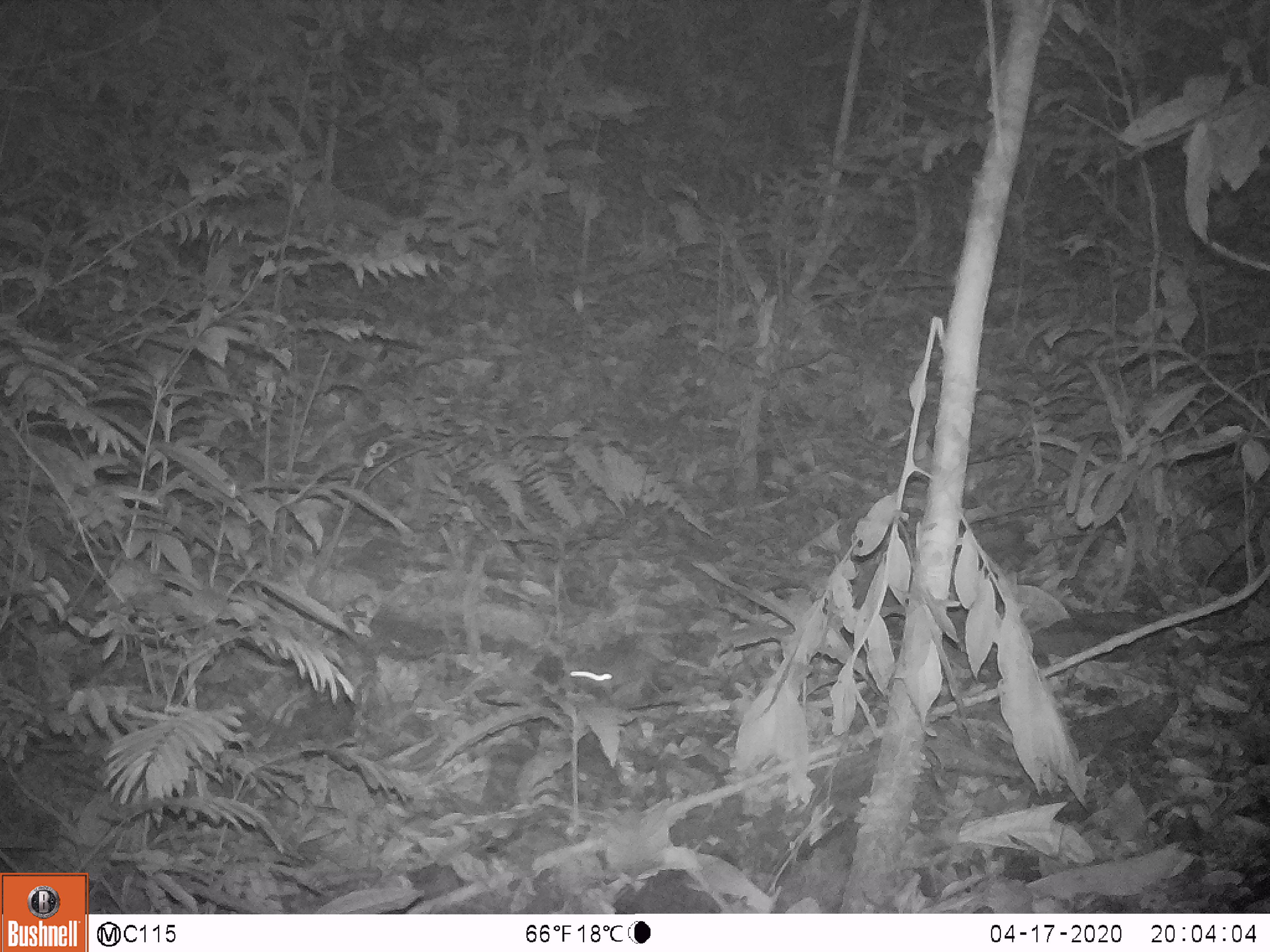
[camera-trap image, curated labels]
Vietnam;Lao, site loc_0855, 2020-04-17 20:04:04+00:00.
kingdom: Animalia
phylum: Chordata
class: Mammalia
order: Rodentia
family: Muridae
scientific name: Muridae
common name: old-world mice and rats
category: unidentified murid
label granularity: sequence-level